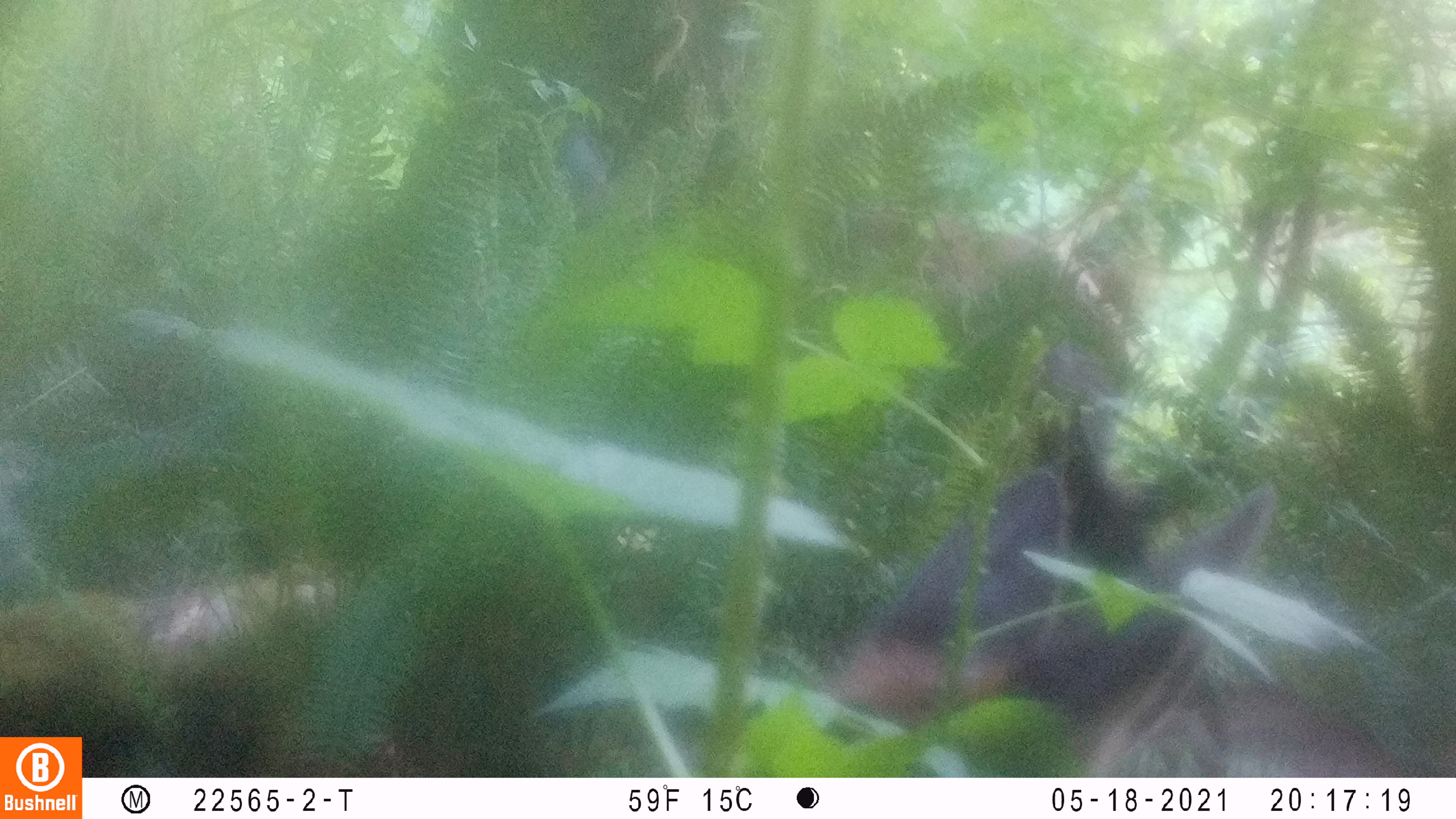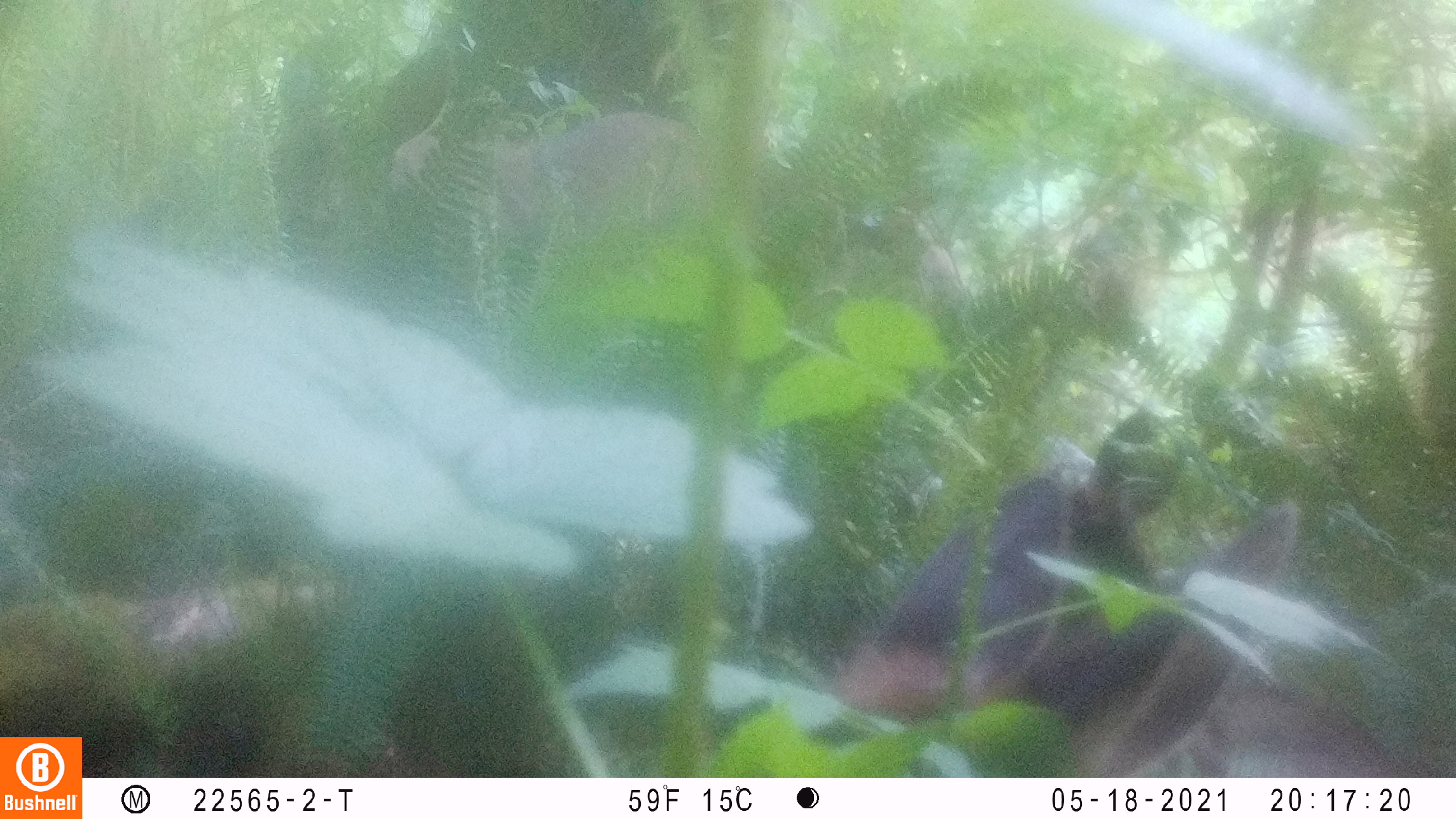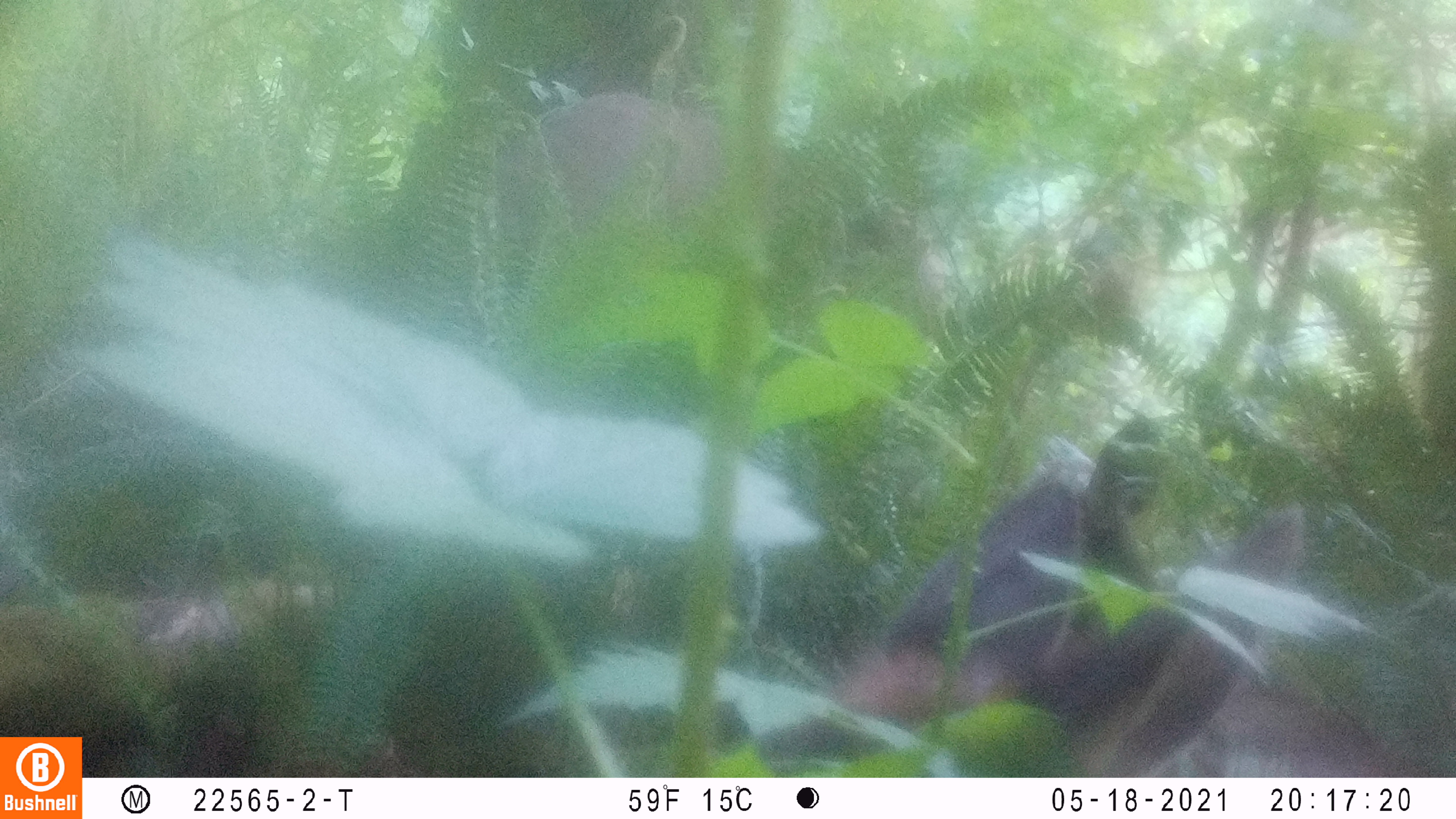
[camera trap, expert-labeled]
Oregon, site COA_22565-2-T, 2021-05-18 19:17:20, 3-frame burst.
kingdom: Animalia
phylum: Chordata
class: Mammalia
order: Artiodactyla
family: Cervidae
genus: Cervus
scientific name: Cervus canadensis roosevelti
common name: roosevelt elk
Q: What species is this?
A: Roosevelt elk (Cervus canadensis roosevelti).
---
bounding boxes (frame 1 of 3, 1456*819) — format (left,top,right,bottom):
roosevelt elk: (753,414,1331,771)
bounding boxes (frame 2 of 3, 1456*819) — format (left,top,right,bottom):
roosevelt elk: (762,461,1380,766)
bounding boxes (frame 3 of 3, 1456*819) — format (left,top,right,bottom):
roosevelt elk: (820,455,1413,773)